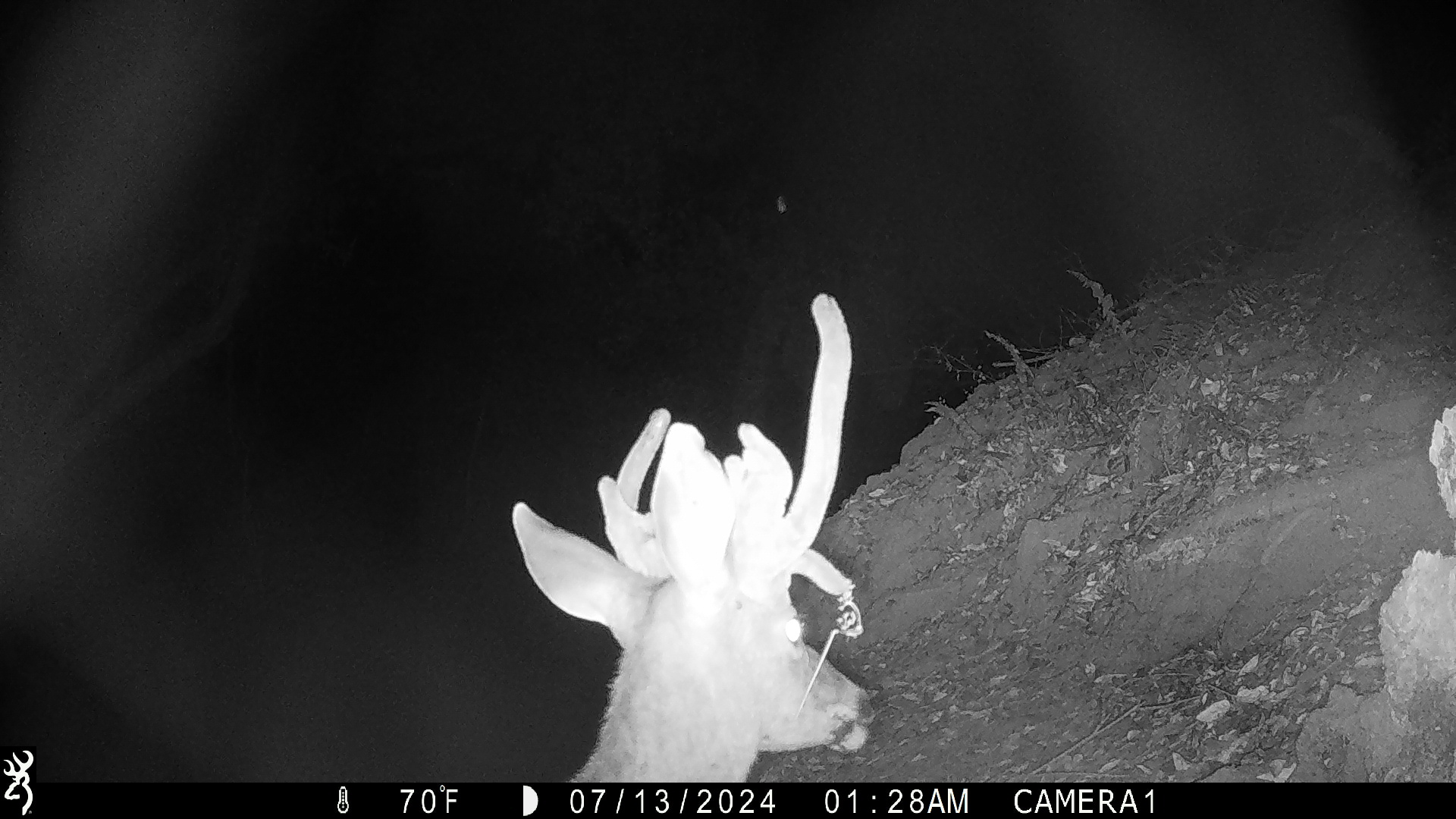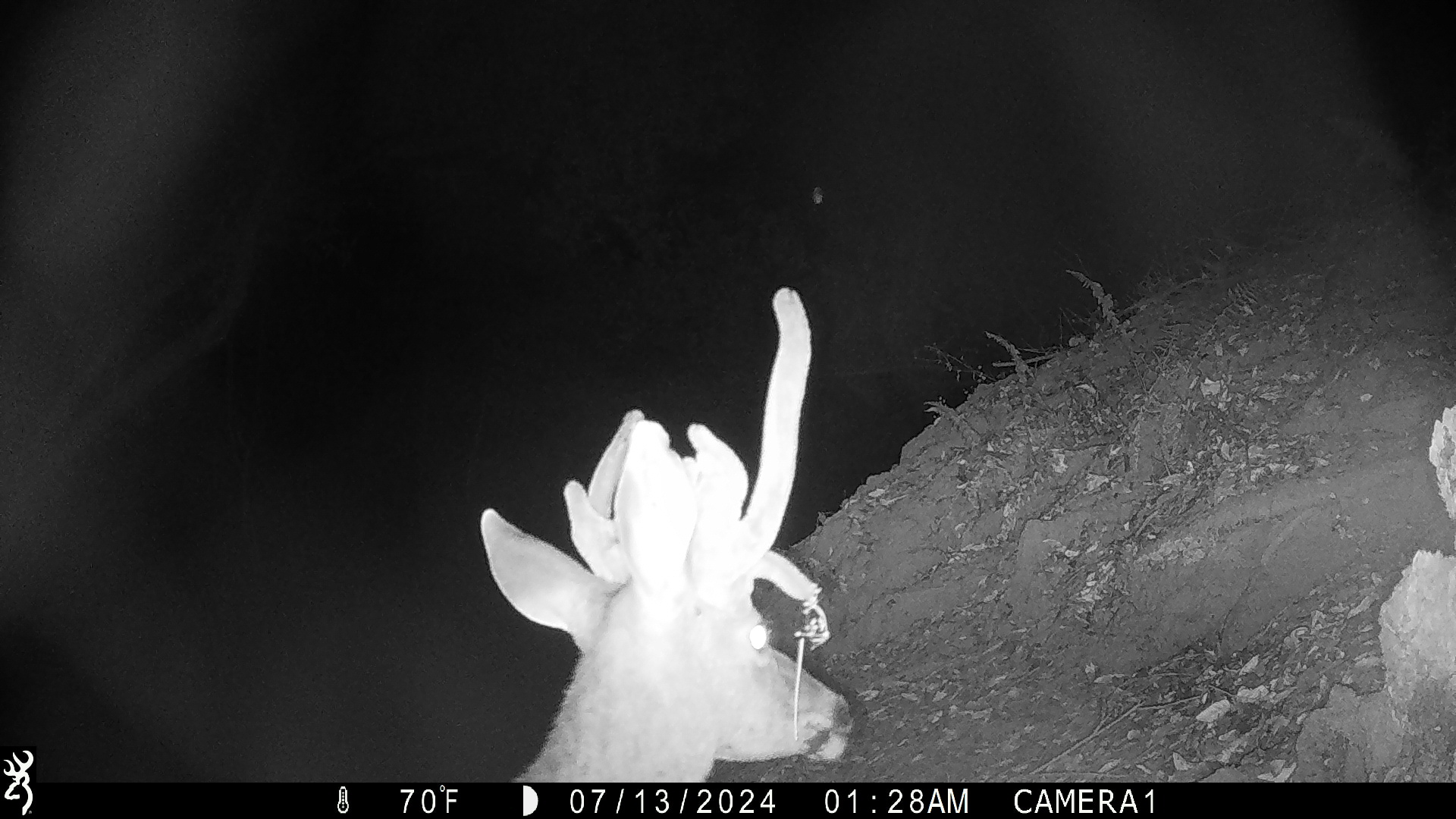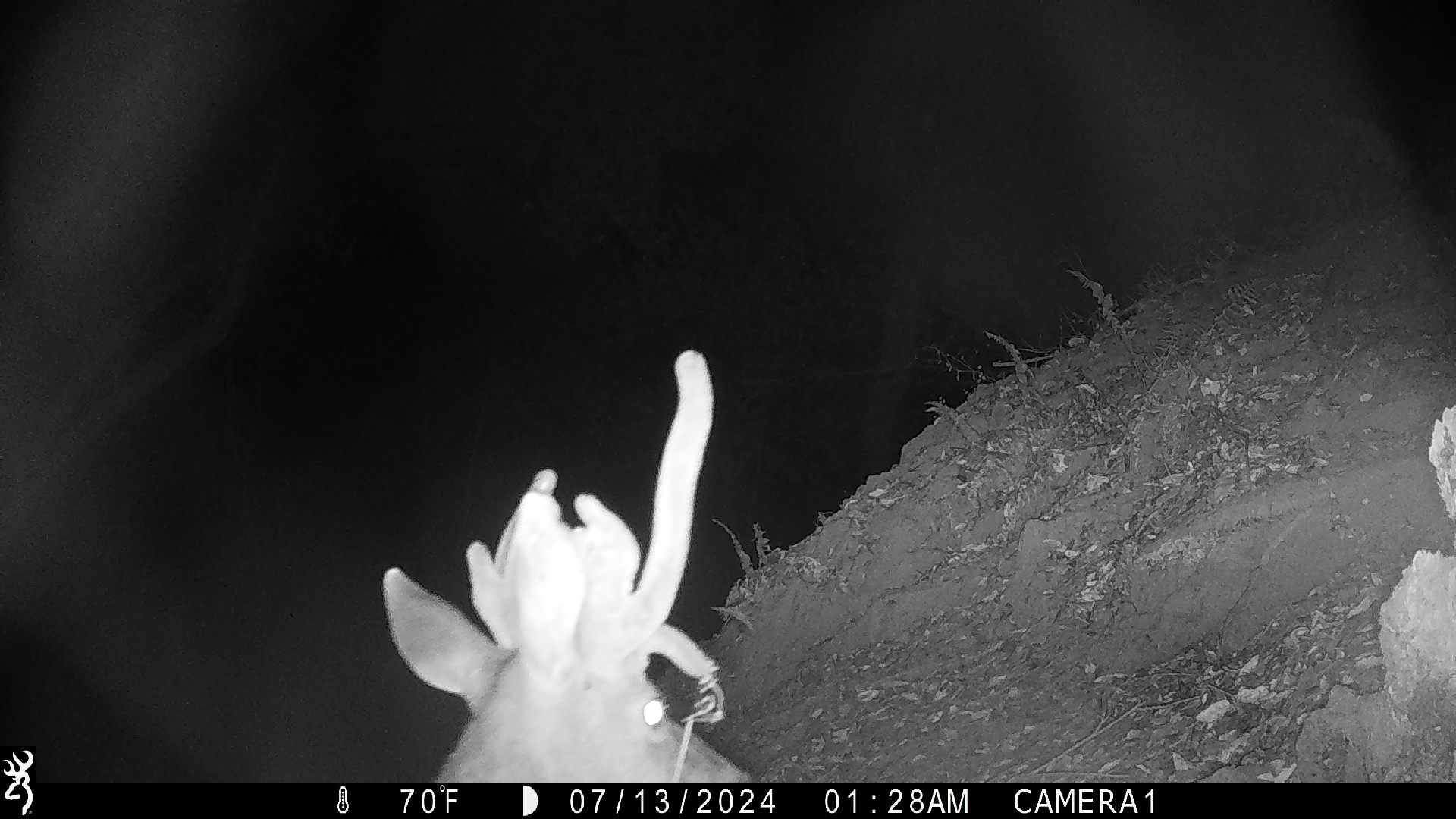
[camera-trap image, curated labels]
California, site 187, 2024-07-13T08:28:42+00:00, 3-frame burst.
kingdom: Animalia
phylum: Chordata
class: Mammalia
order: Artiodactyla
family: Cervidae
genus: Odocoileus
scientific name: Odocoileus hemionus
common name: mule deer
Mule deer (Odocoileus hemionus).